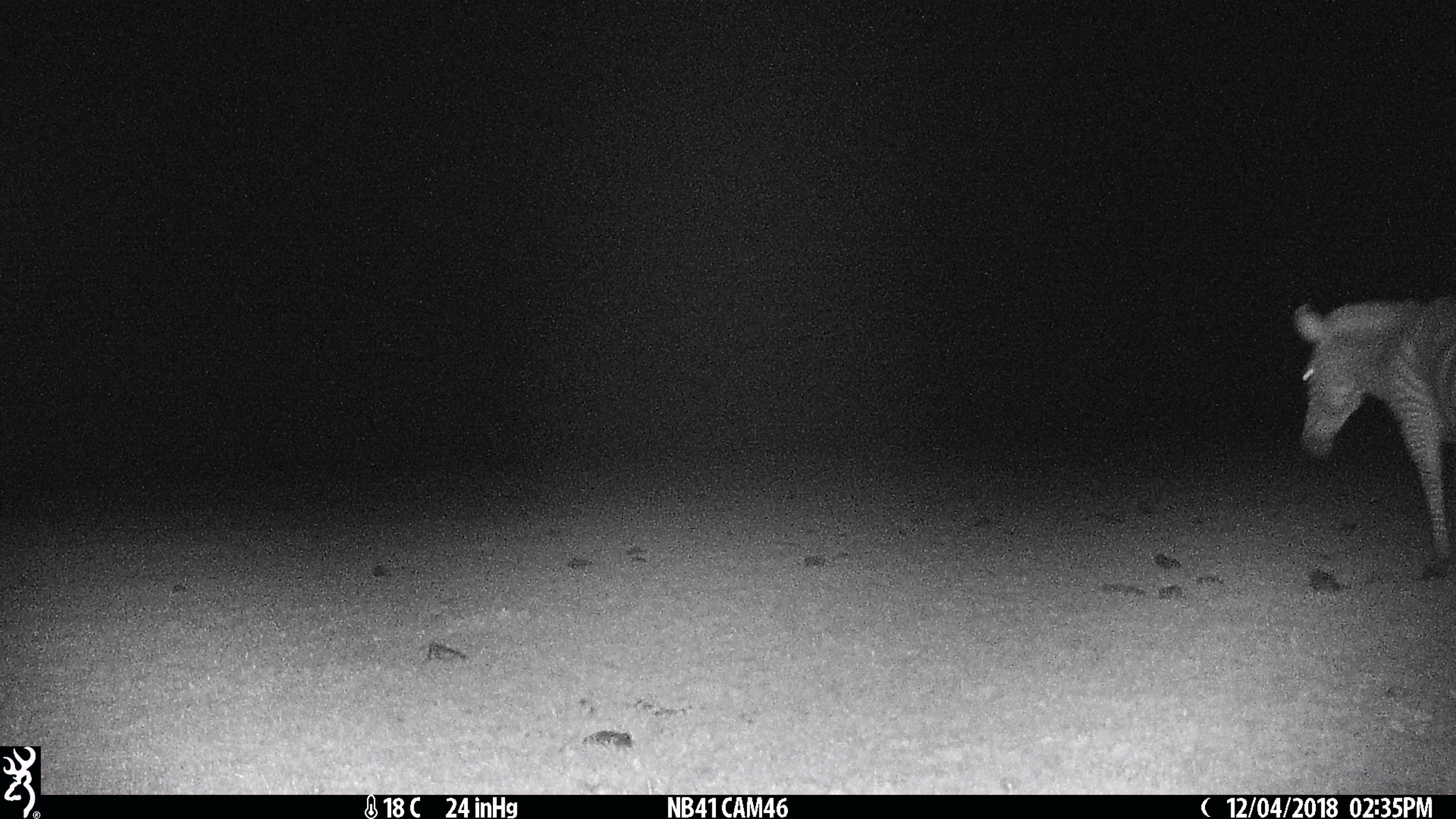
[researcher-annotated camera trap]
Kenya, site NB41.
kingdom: Animalia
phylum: Chordata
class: Mammalia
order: Perissodactyla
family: Equidae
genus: Equus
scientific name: Equus quagga burchellii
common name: burchell's zebra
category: zebra